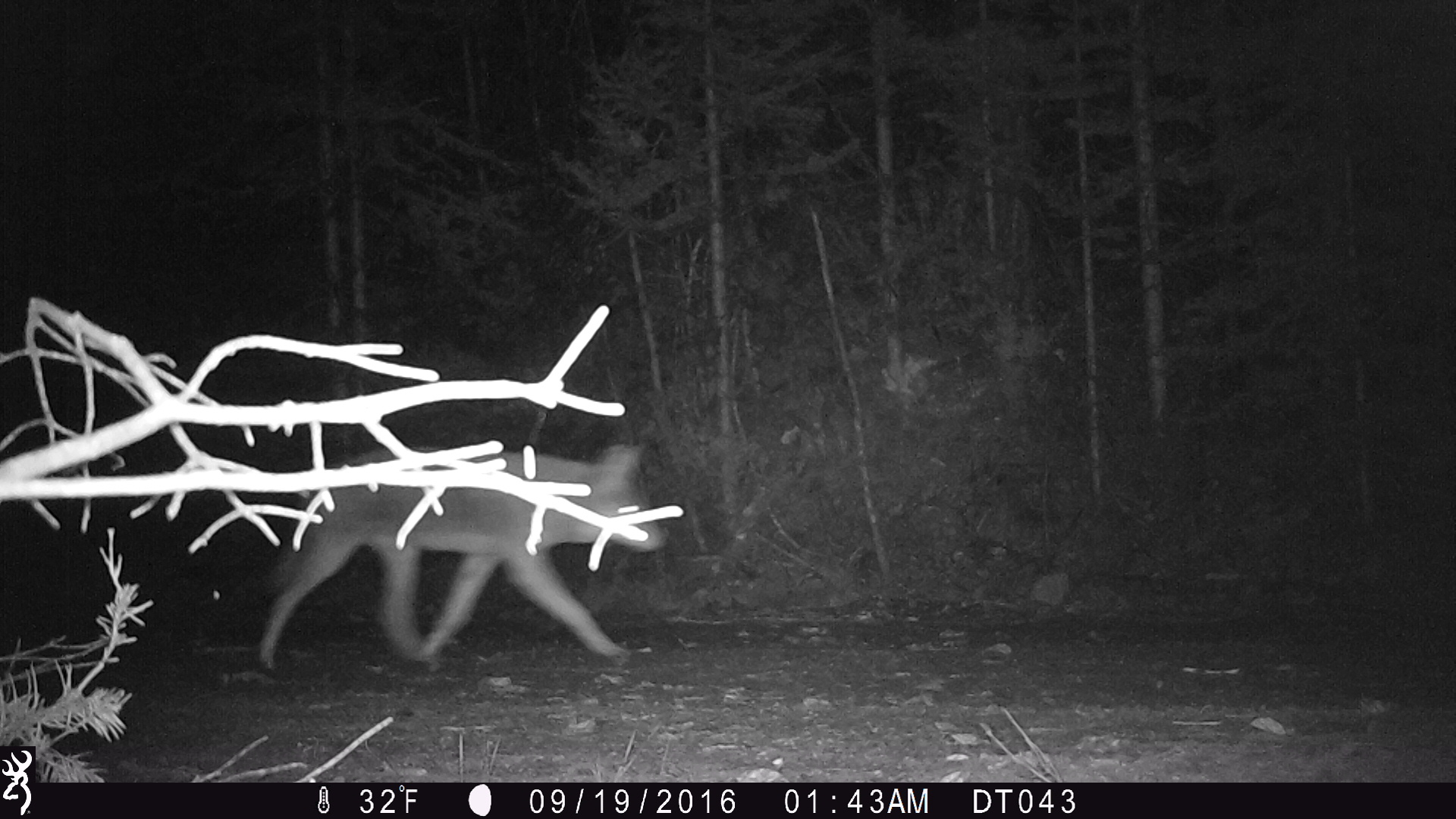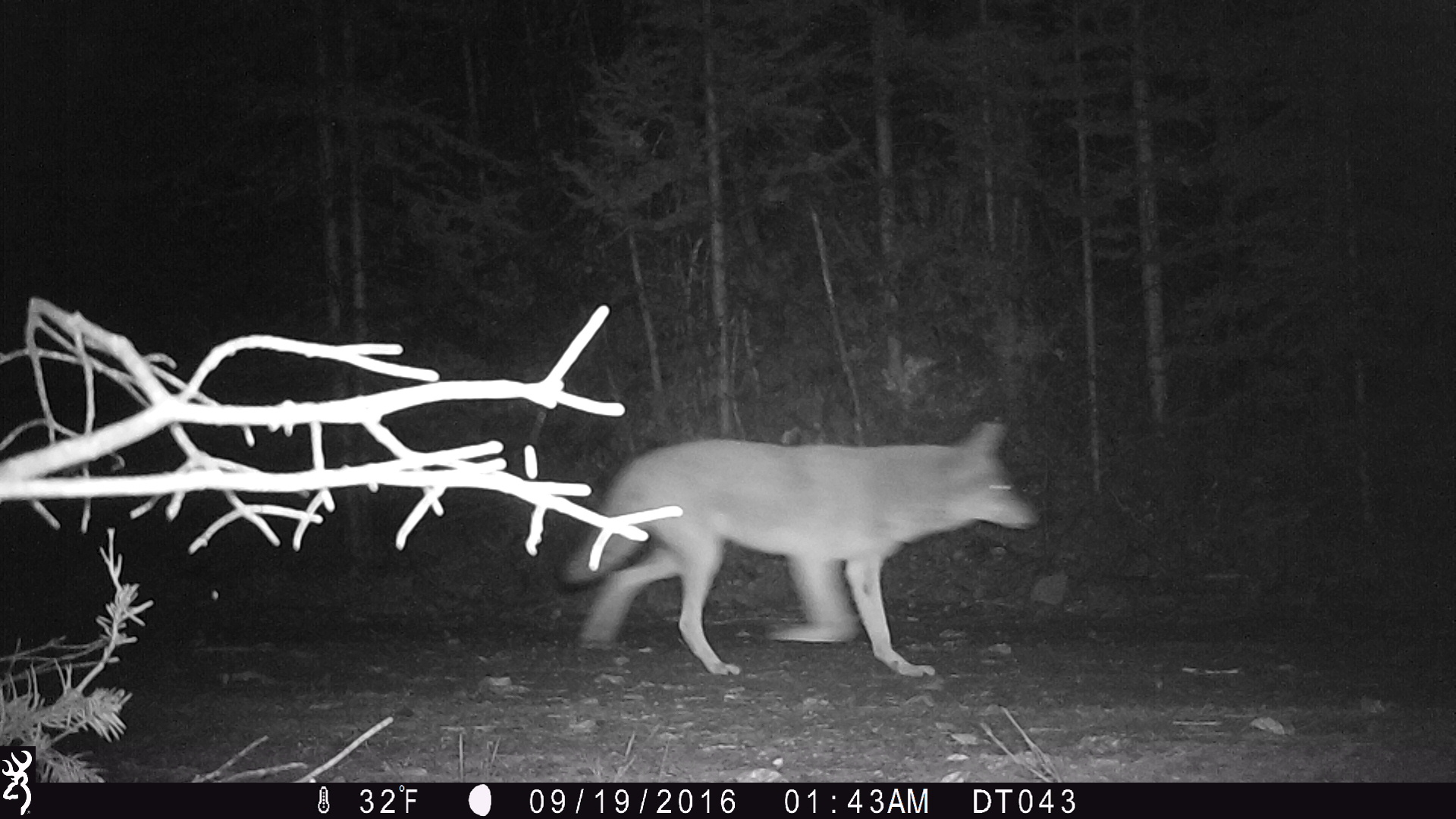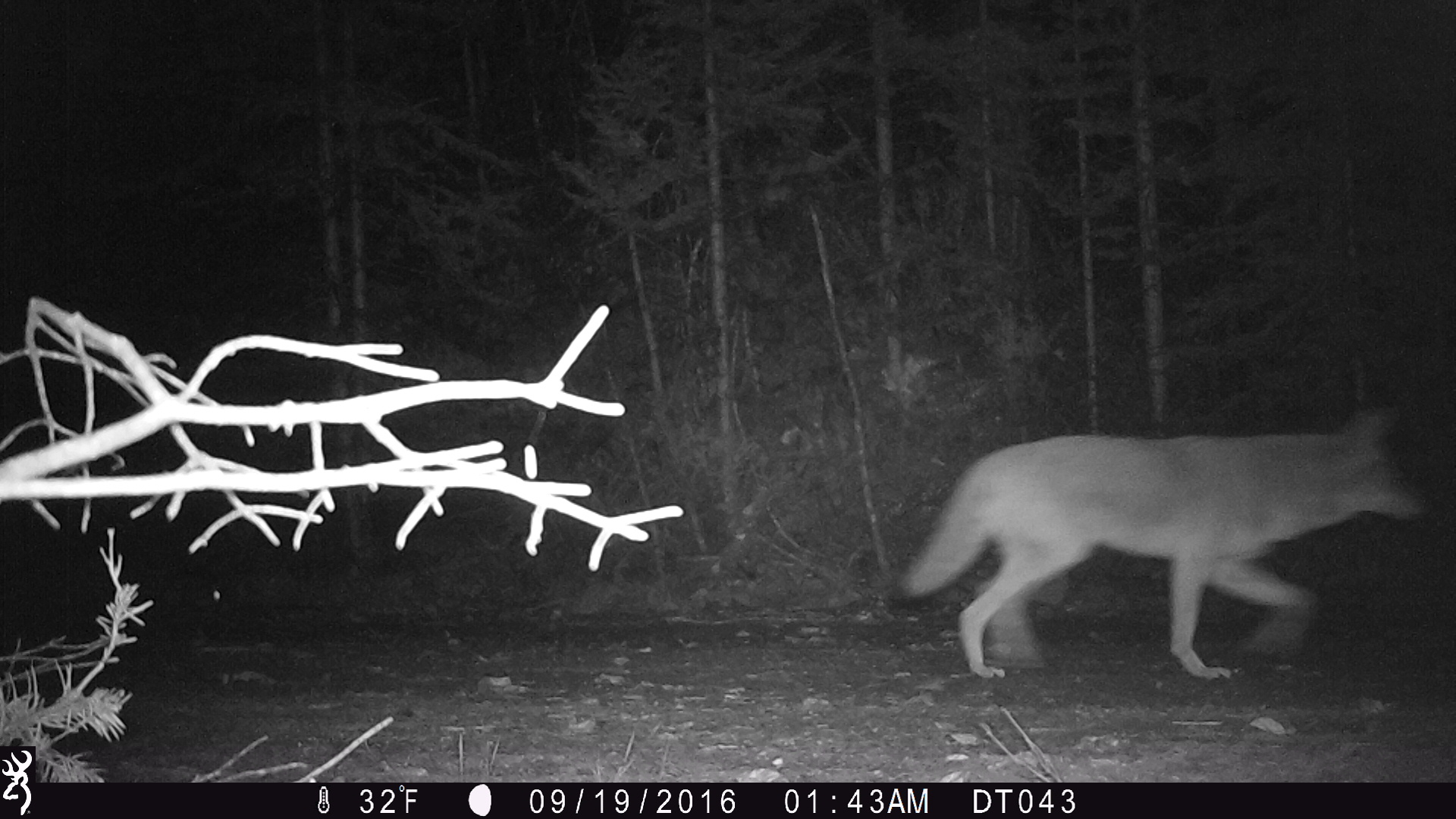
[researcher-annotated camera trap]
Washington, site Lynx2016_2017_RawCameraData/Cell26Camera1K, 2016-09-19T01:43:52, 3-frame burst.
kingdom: Animalia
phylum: Chordata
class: Mammalia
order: Carnivora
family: Canidae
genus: Canis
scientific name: Canis latrans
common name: coyote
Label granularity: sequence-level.